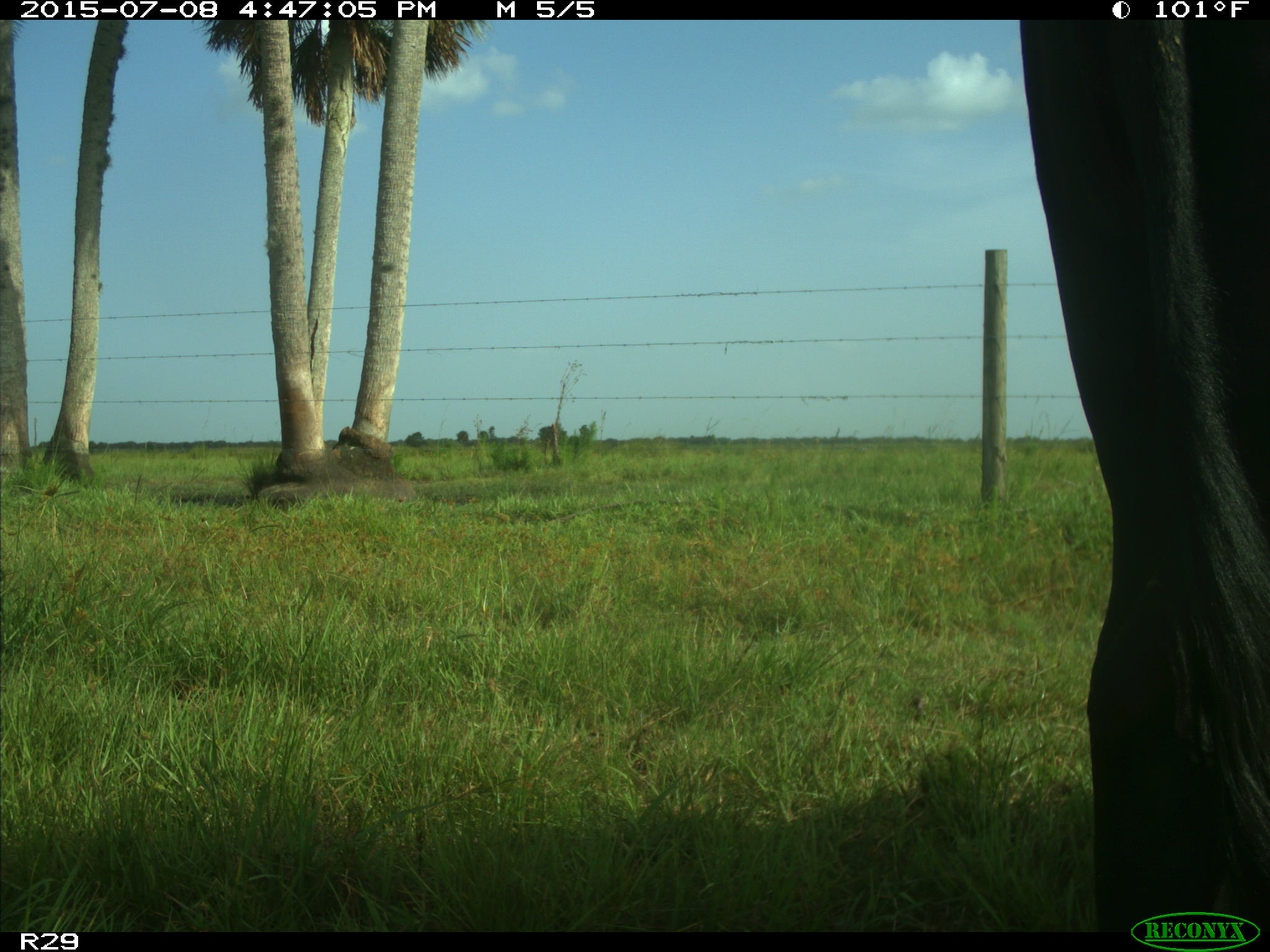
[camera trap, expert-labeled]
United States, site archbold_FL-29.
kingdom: Animalia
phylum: Chordata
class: Mammalia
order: Artiodactyla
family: Bovidae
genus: Bos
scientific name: Bos taurus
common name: domestic cow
Bos taurus (domestic cow).